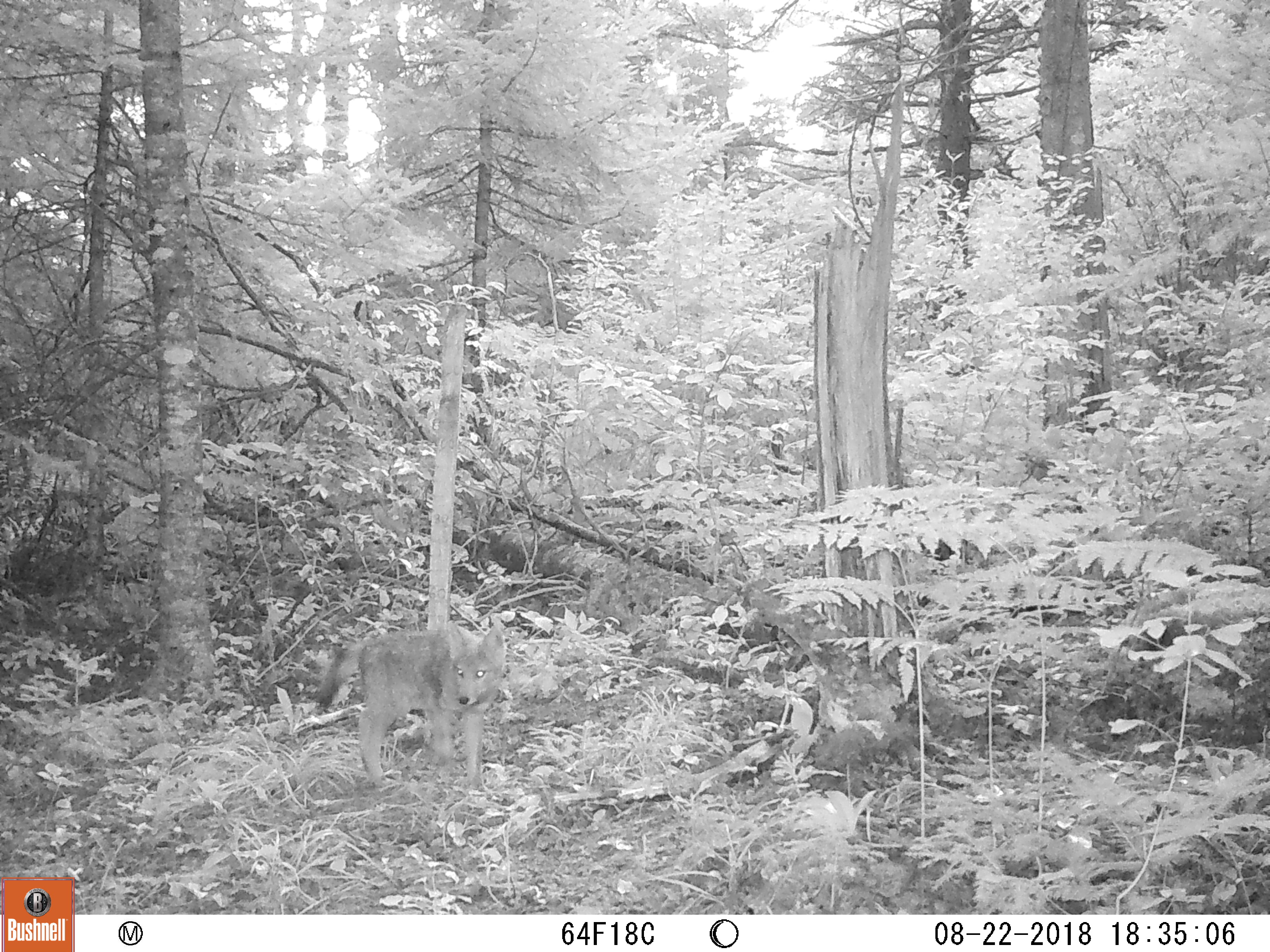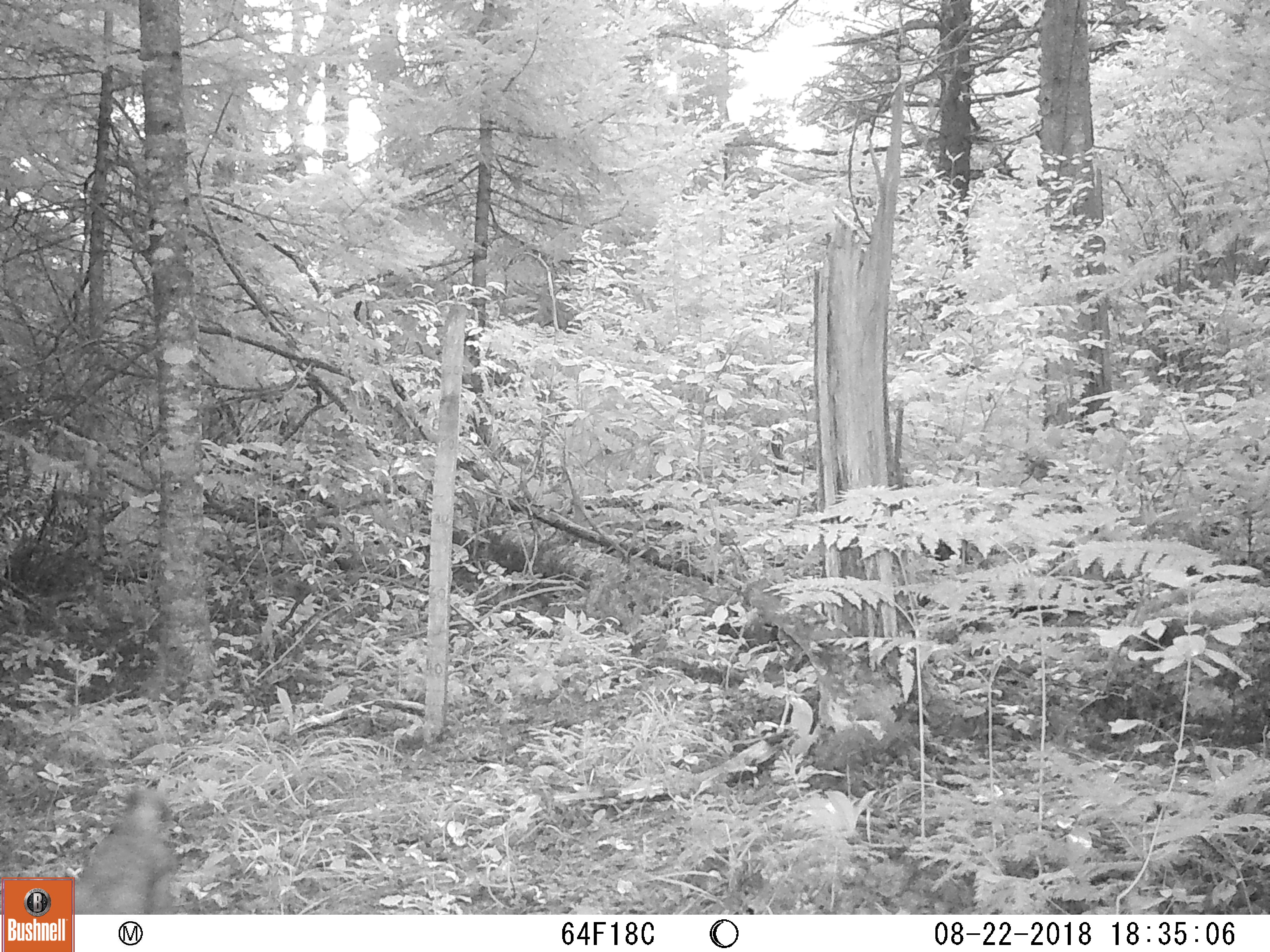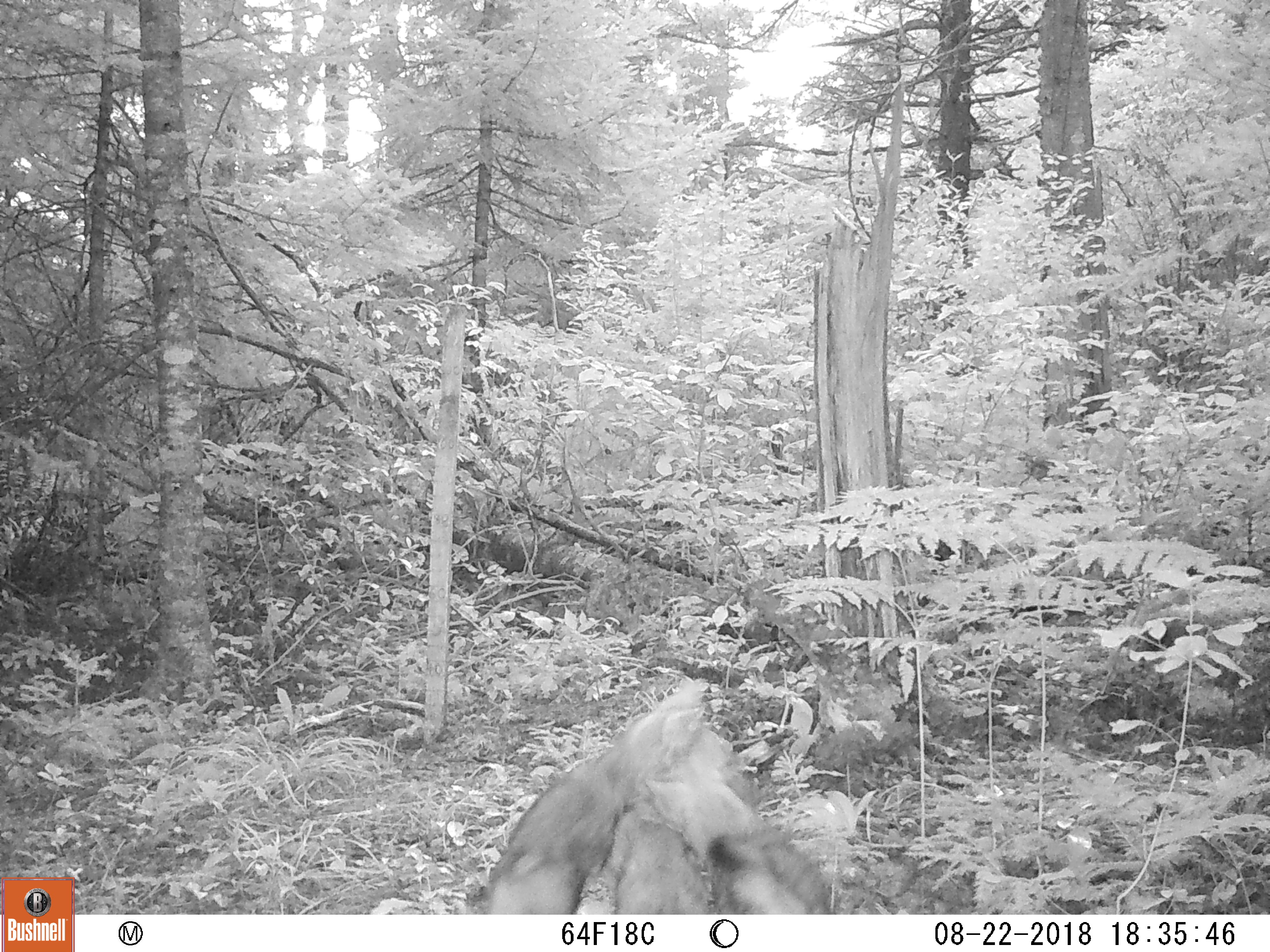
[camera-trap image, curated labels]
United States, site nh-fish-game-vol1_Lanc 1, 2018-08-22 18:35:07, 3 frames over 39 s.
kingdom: Animalia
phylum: Chordata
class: Mammalia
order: Carnivora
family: Canidae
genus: Canis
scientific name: Canis latrans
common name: coyote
Coyote (Canis latrans).